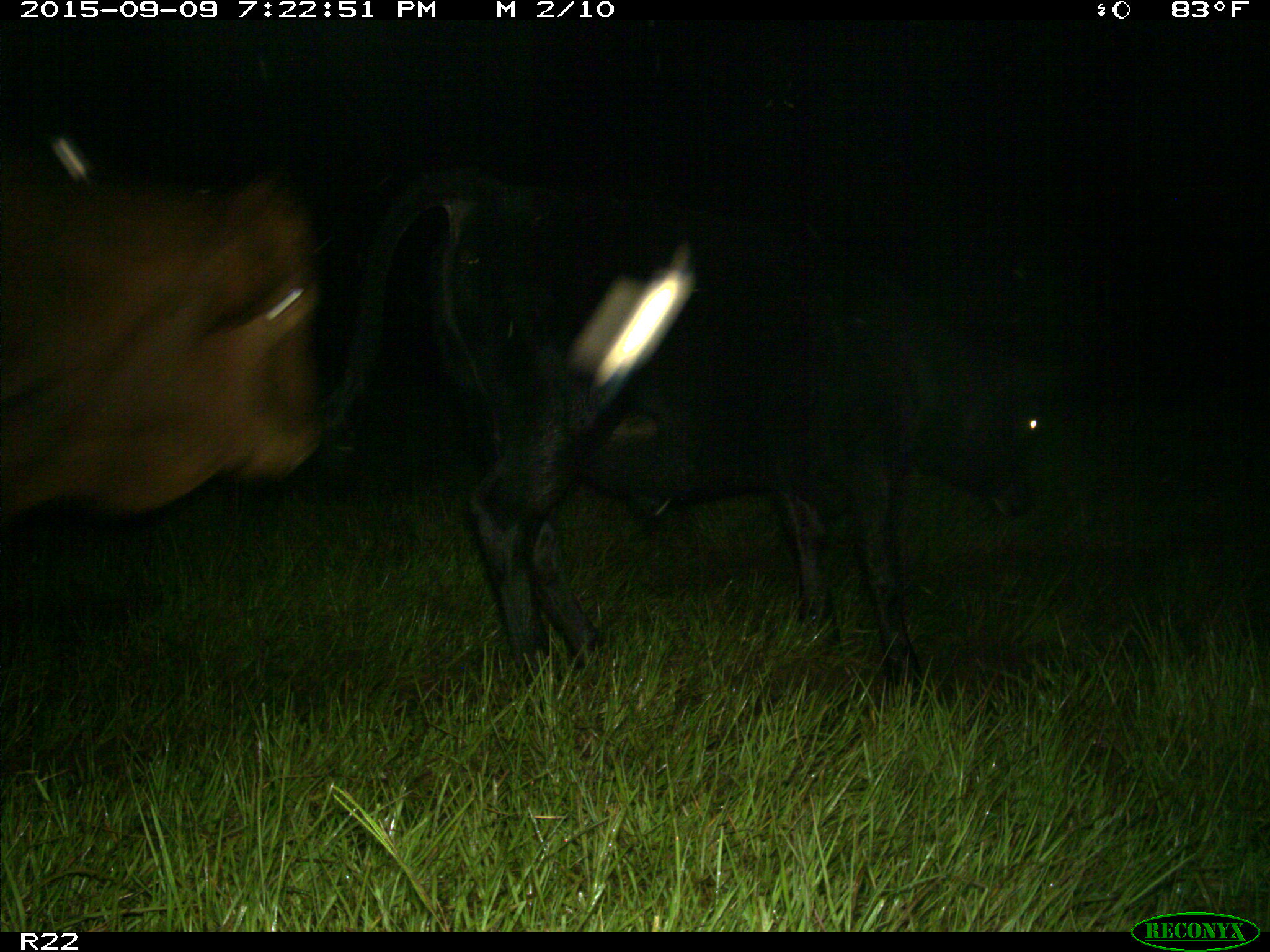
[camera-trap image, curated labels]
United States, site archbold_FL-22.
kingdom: Animalia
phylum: Chordata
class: Mammalia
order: Artiodactyla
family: Bovidae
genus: Bos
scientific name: Bos taurus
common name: domestic cow